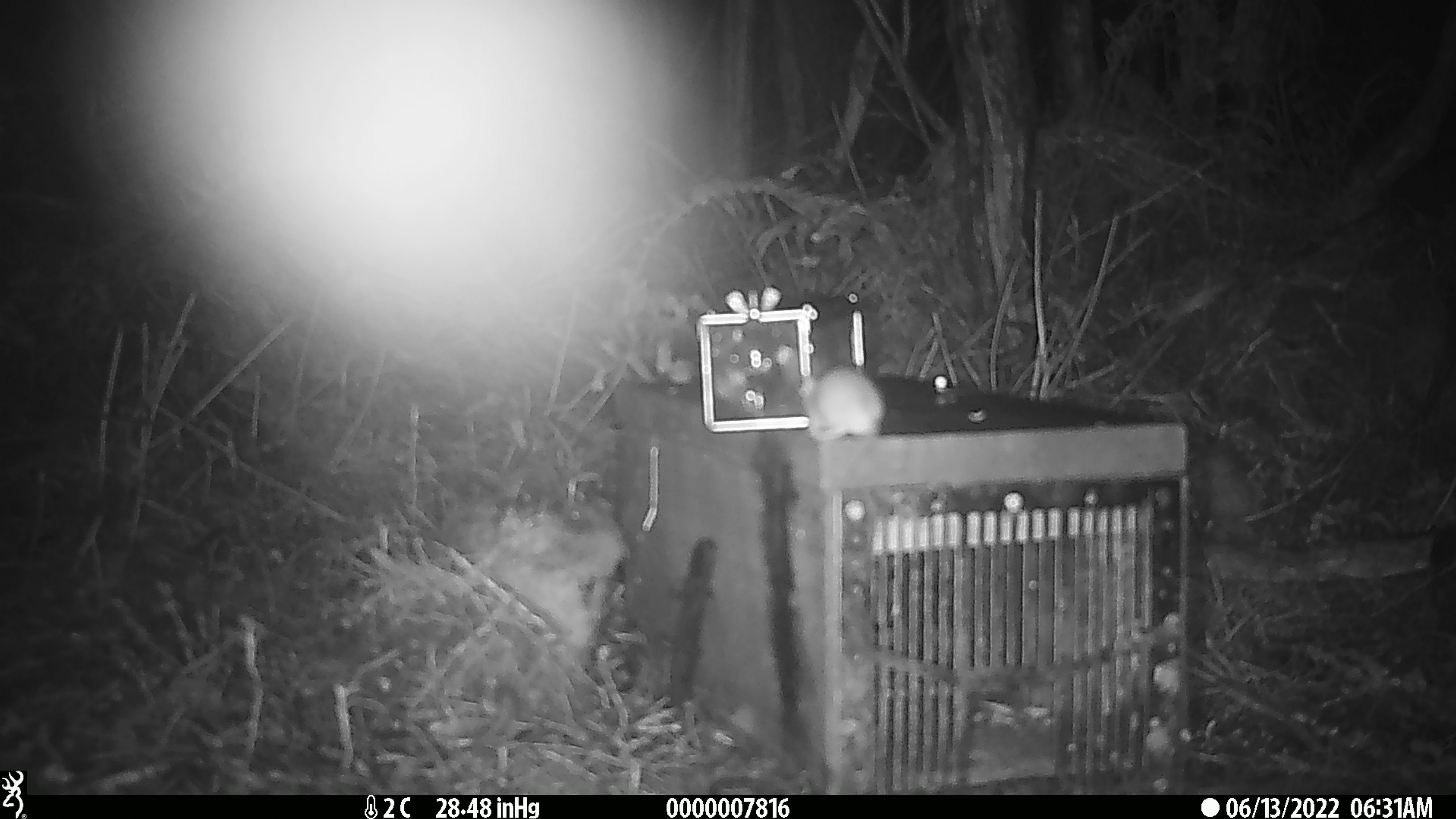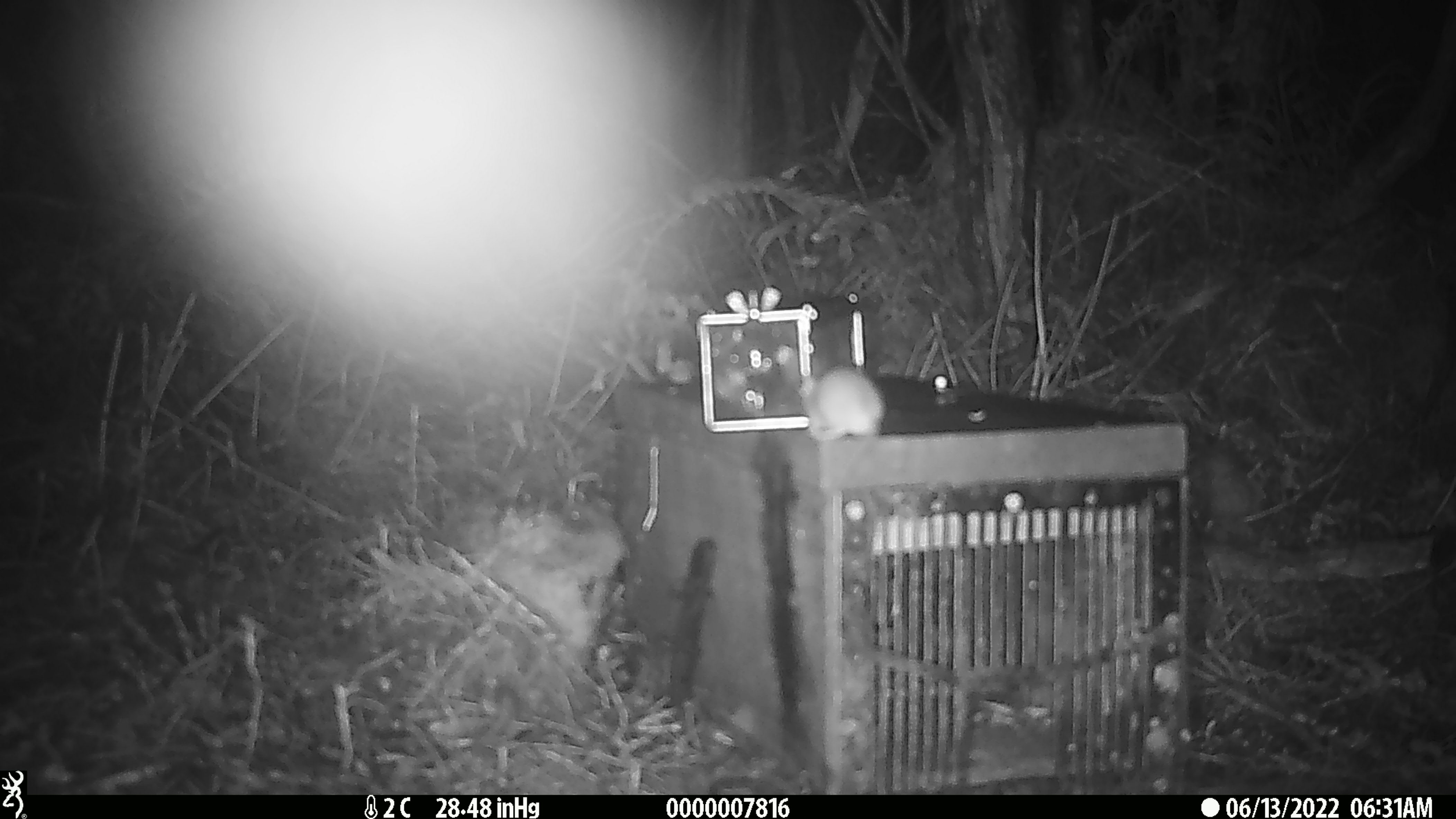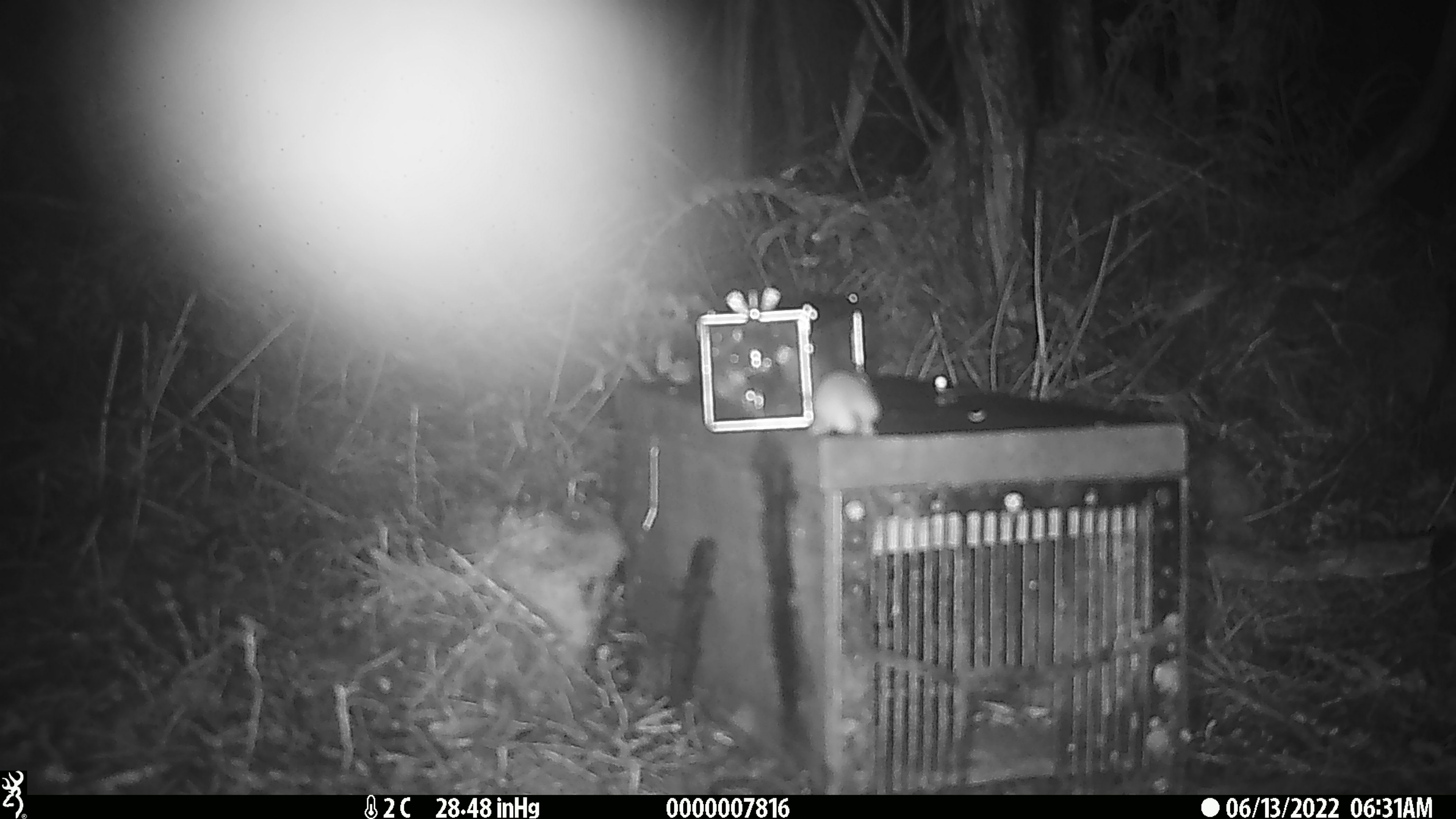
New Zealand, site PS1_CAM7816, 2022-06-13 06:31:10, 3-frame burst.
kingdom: Animalia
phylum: Chordata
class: Mammalia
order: Rodentia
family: Muridae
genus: Mus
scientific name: Mus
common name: mouse